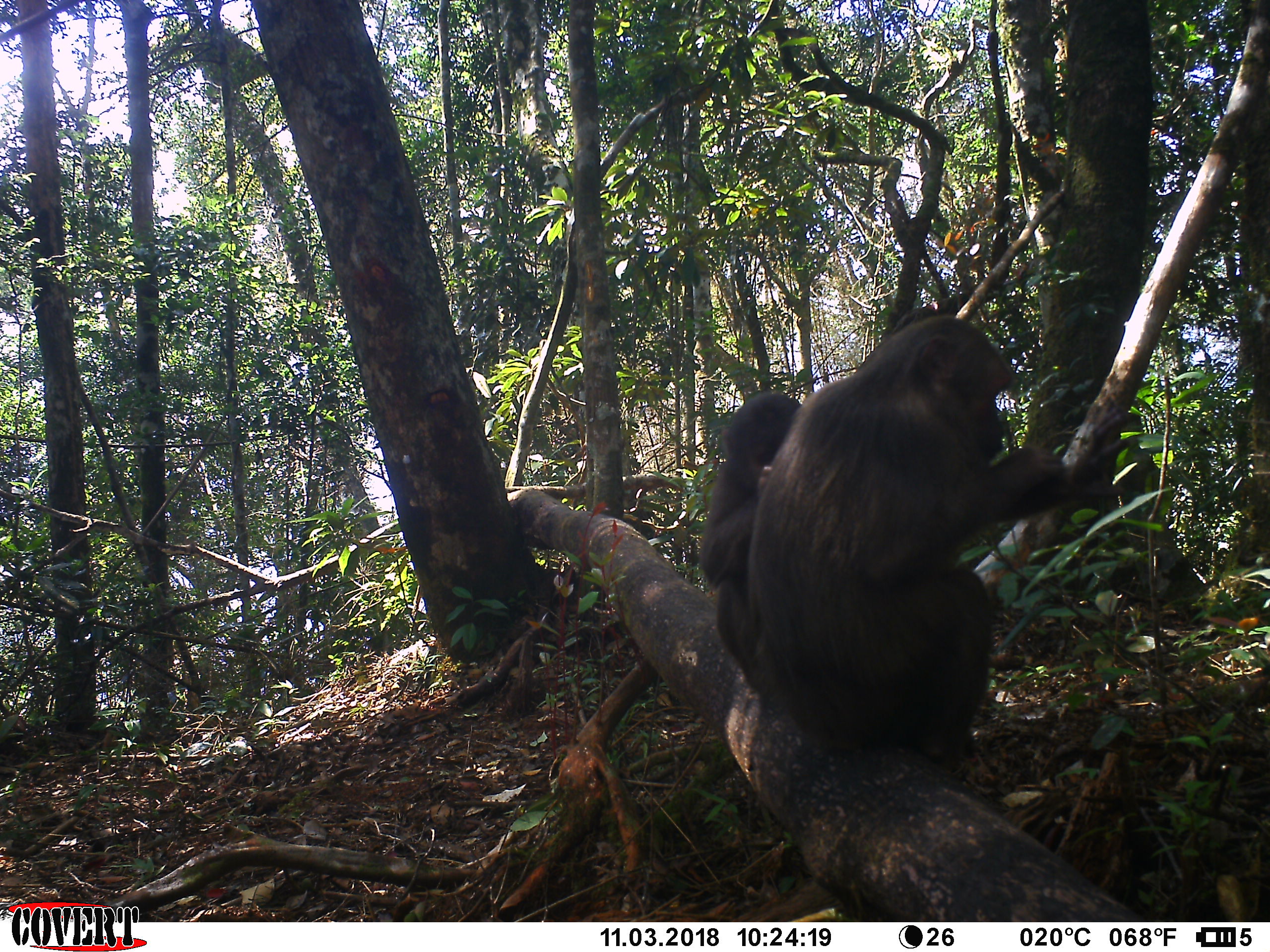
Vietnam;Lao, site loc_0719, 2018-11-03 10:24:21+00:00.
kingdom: Animalia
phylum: Chordata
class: Mammalia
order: Primates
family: Cercopithecidae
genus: Macaca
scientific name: Macaca arctoides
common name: stump-tailed macaque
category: stump tailed macaque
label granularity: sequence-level